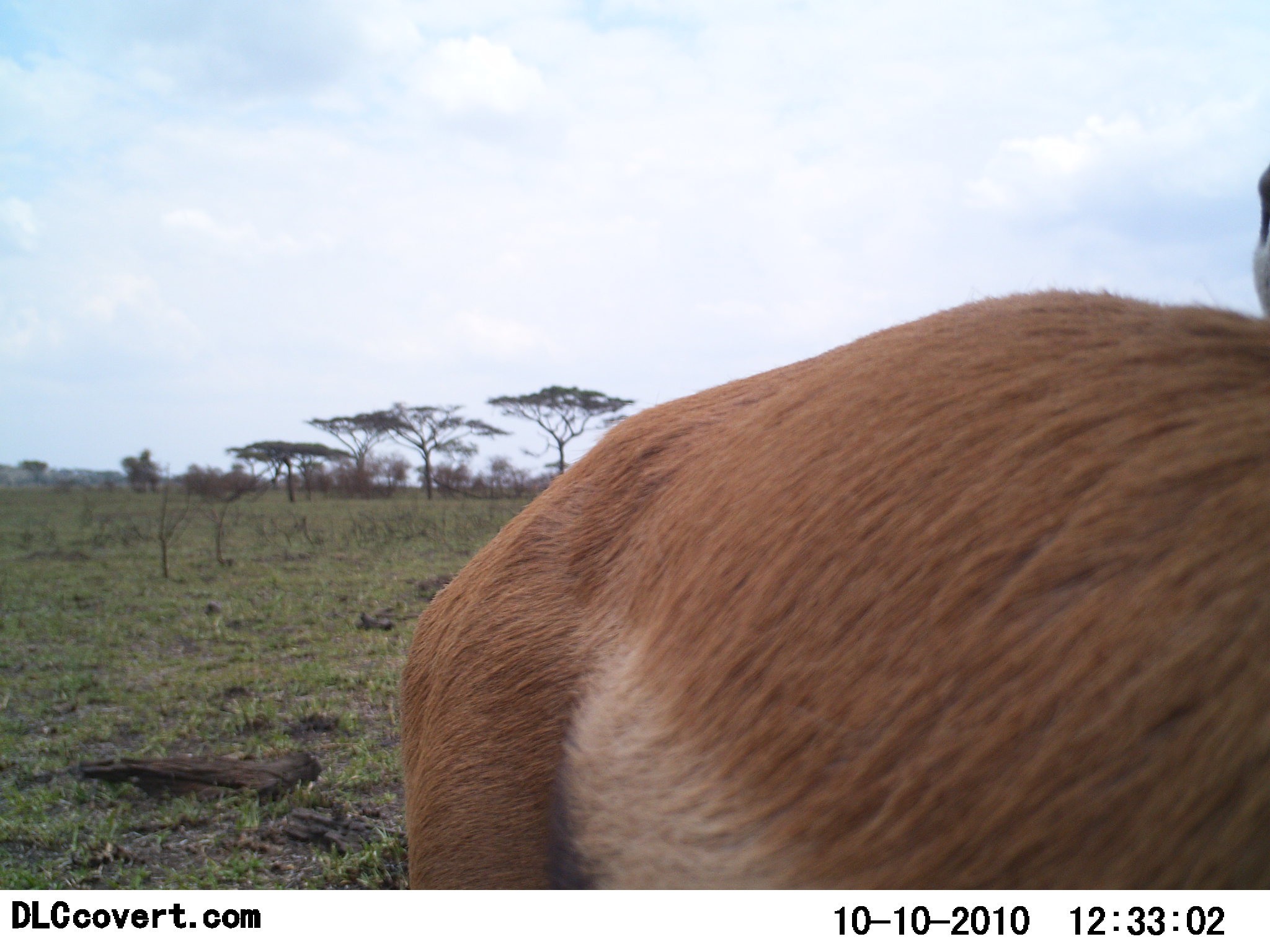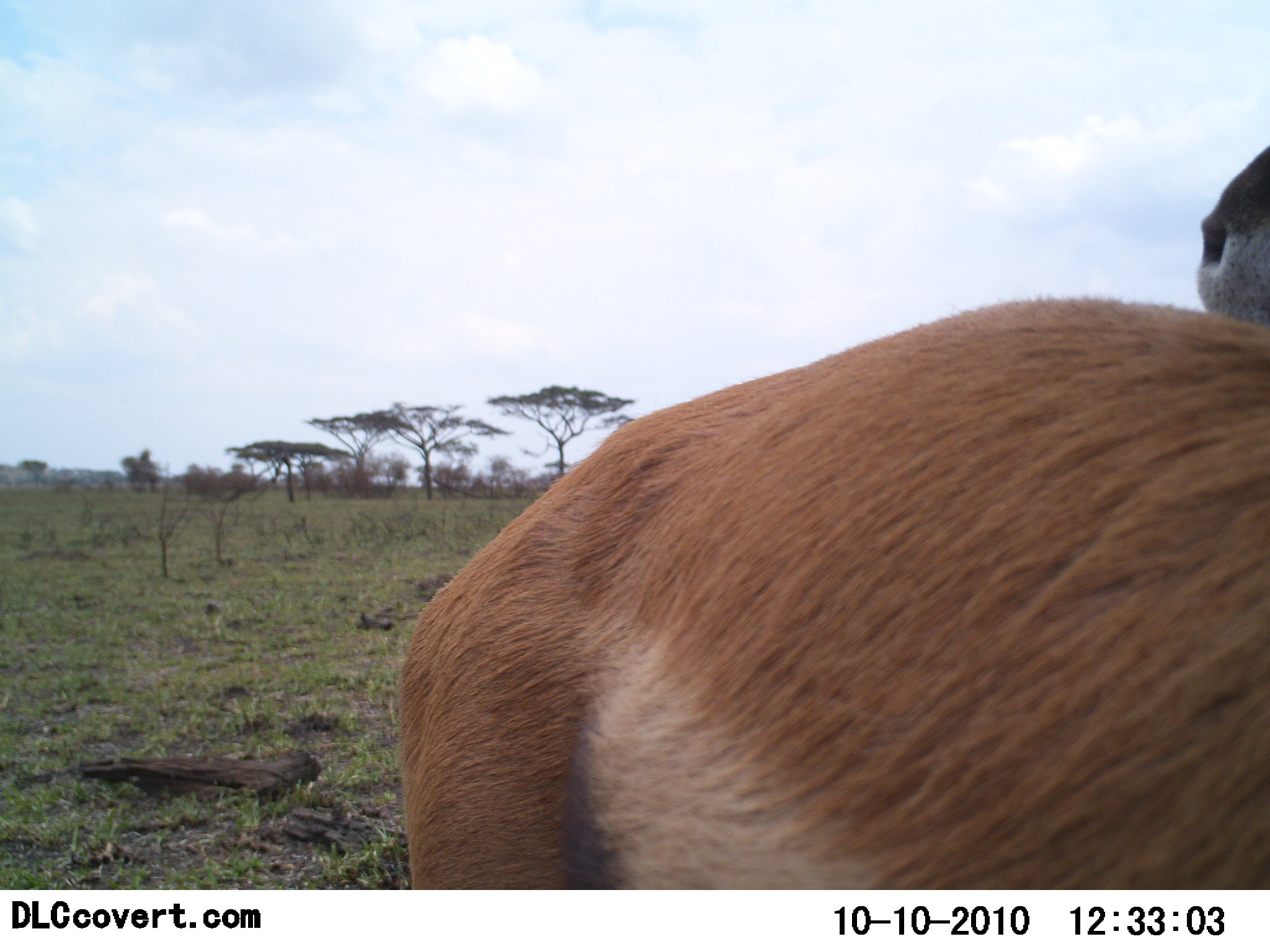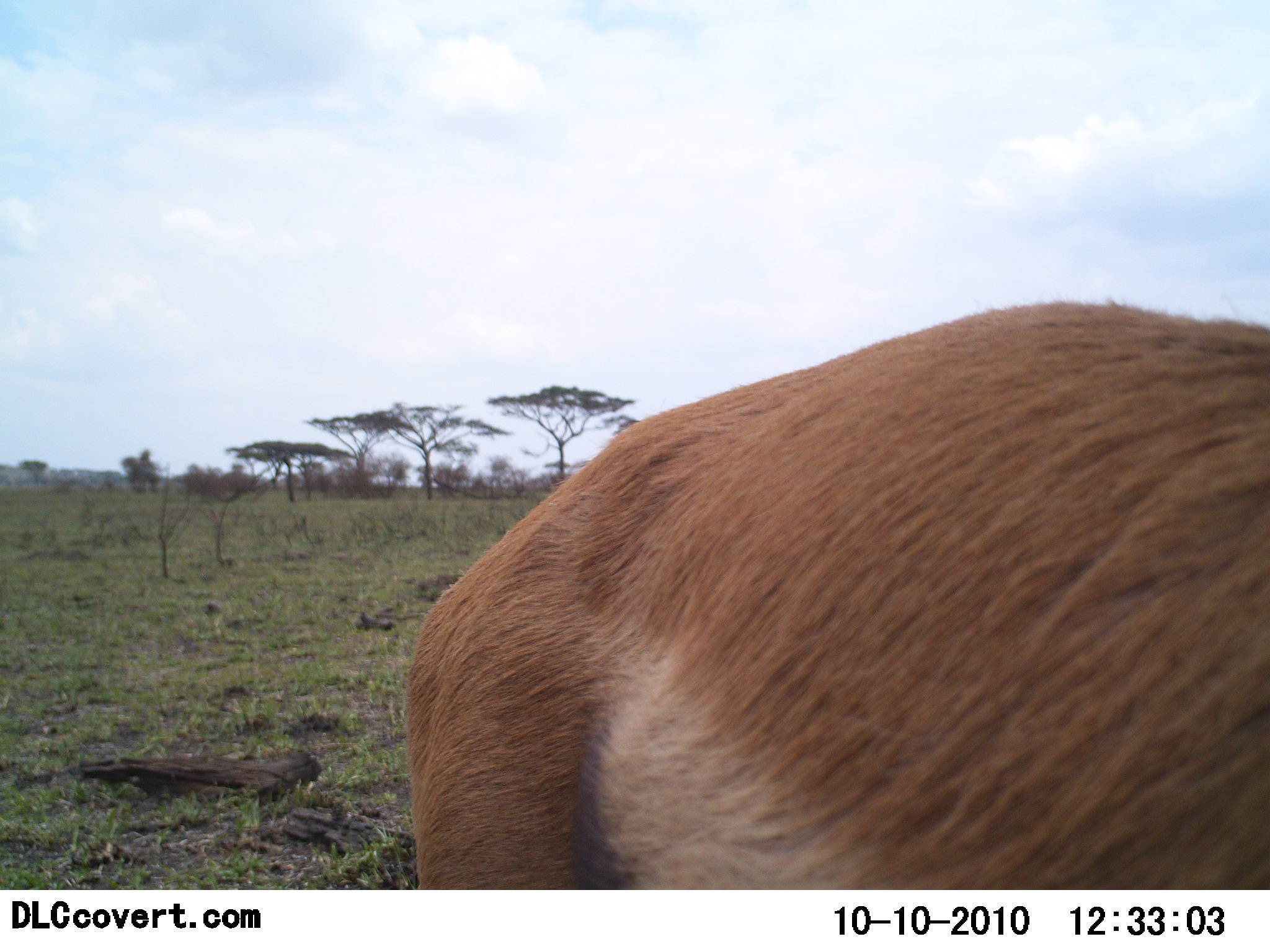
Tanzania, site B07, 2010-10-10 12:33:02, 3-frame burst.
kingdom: Animalia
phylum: Chordata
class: Mammalia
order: Artiodactyla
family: Bovidae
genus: Eudorcas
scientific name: Eudorcas thomsonii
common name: thomson's gazelle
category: gazellethomsons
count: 1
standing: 90%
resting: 0%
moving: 0%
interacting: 10%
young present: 0%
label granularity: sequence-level